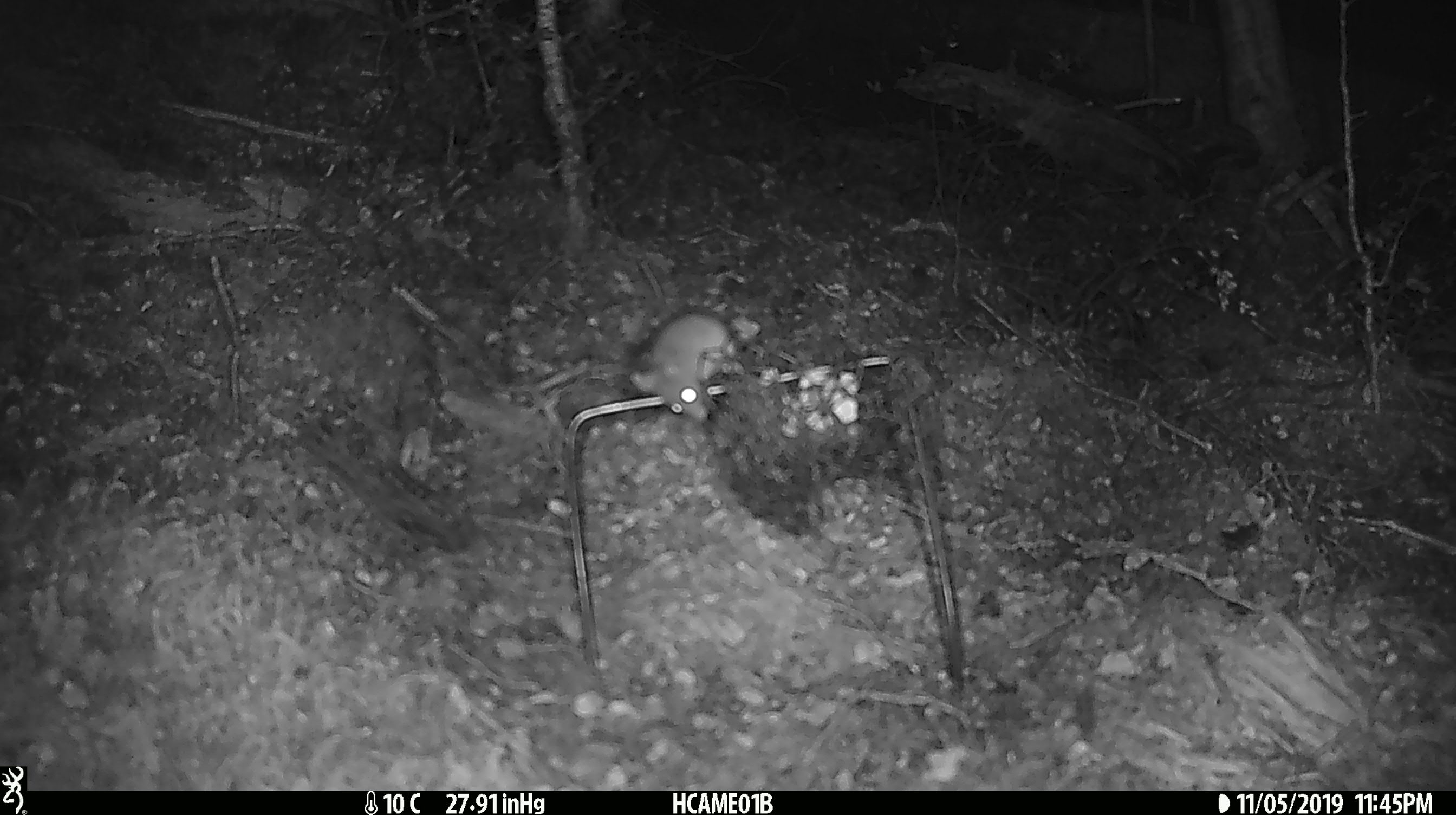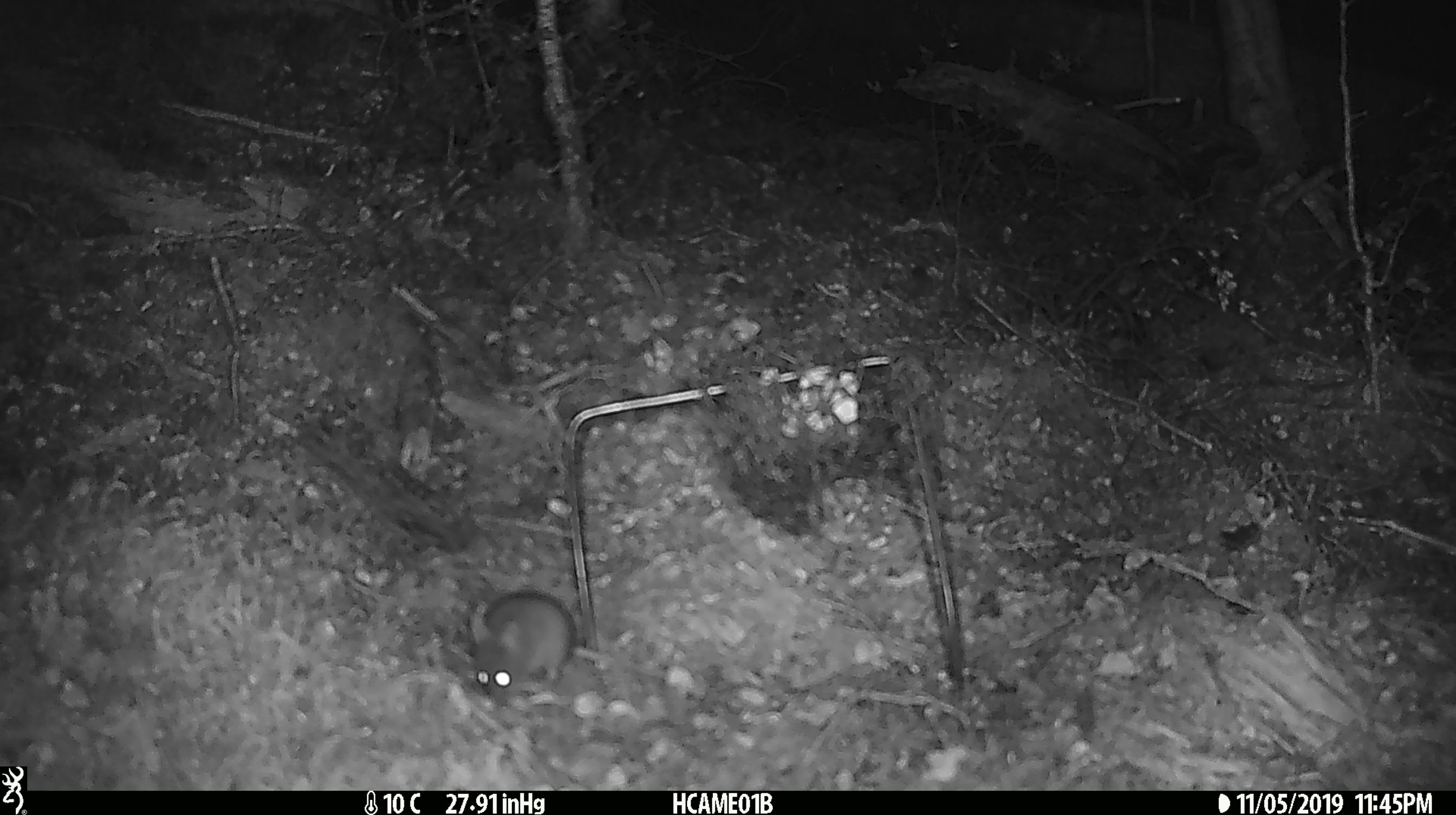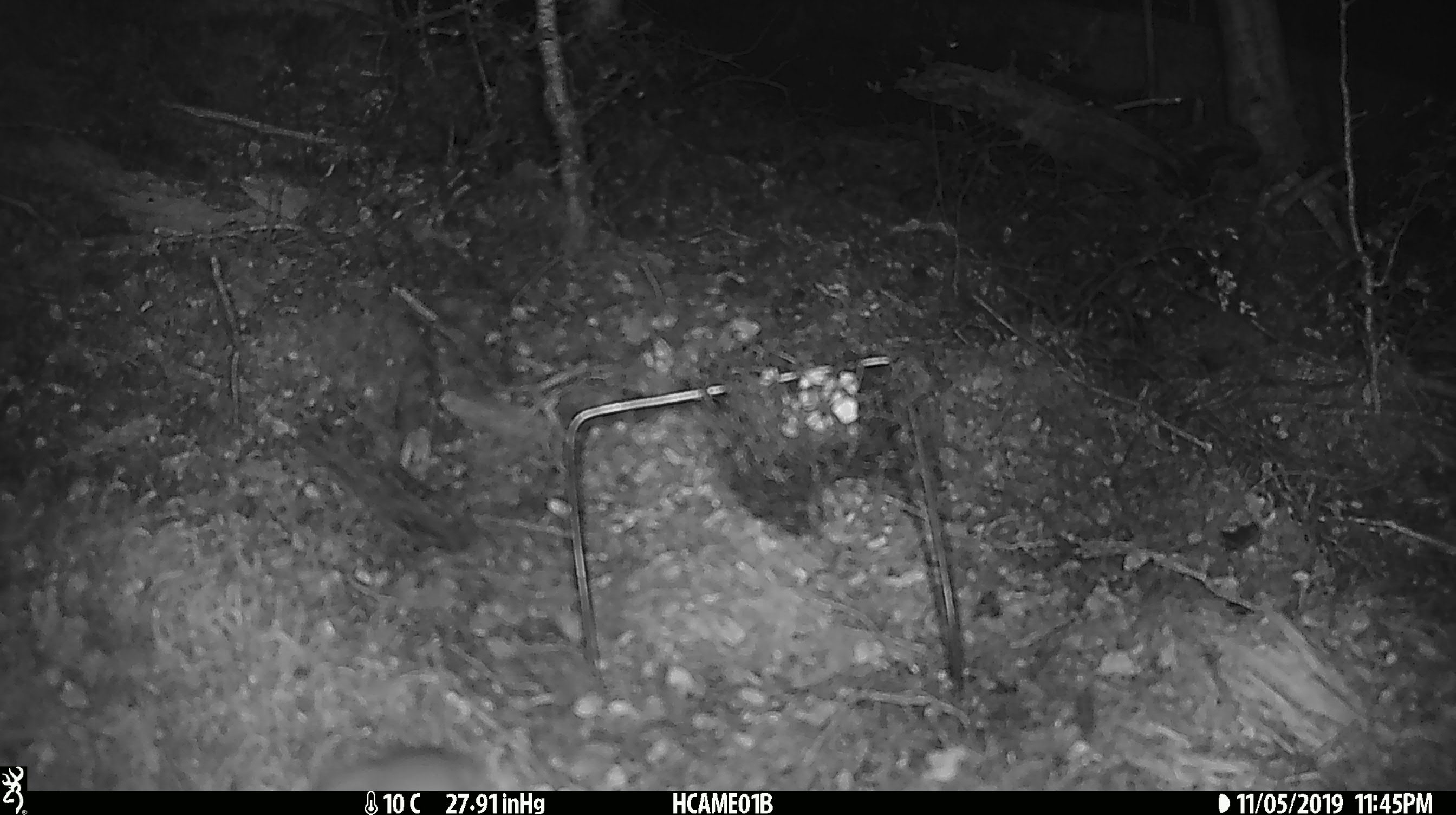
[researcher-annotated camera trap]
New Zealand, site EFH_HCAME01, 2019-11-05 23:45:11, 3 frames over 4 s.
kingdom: Animalia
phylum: Chordata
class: Mammalia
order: Rodentia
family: Muridae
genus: Mus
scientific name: Mus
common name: mouse